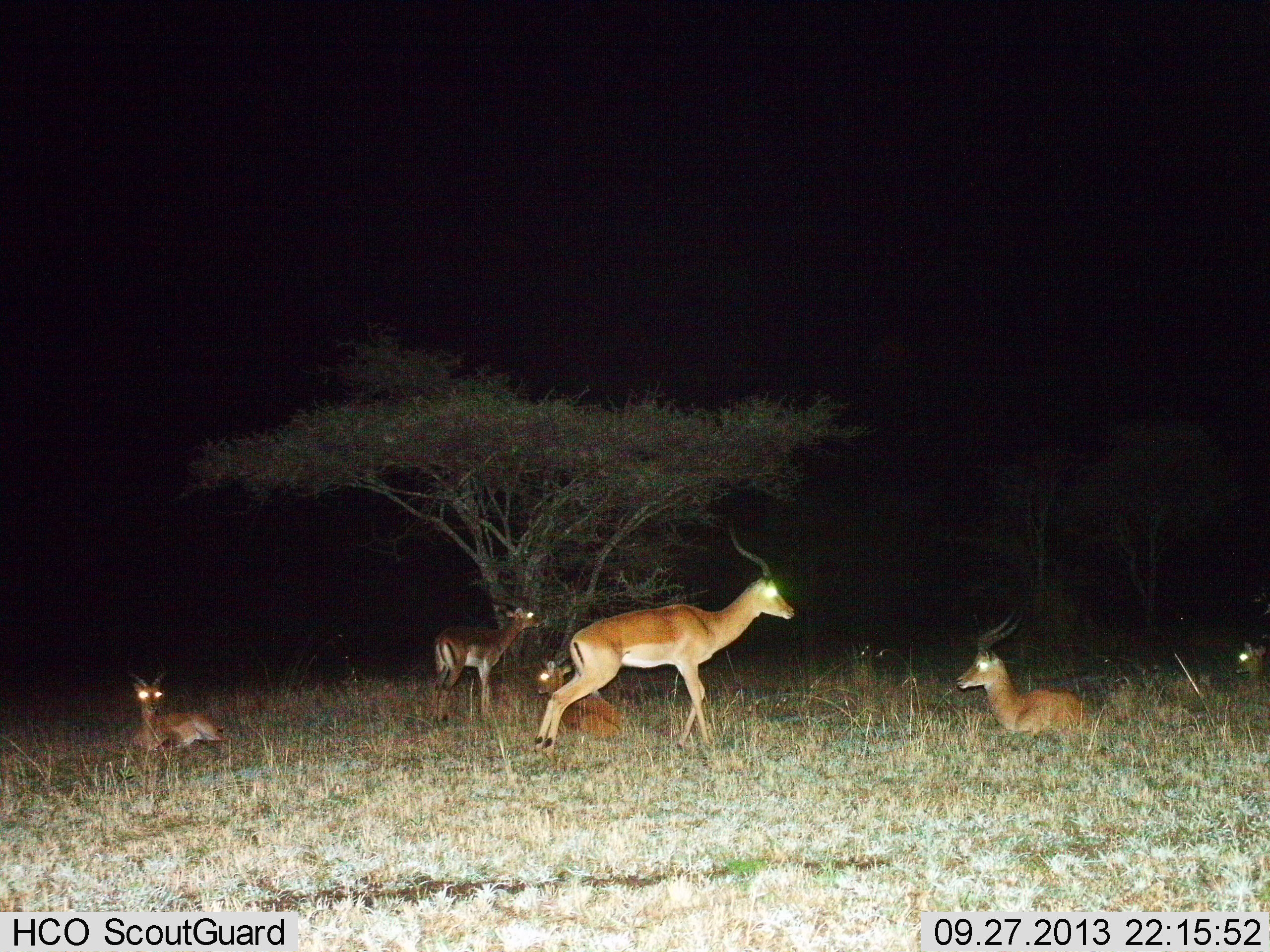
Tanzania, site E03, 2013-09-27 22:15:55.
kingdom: Animalia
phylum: Chordata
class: Mammalia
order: Artiodactyla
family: Bovidae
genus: Aepyceros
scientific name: Aepyceros melampus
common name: impala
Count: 6.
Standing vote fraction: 77%.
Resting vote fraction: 100%.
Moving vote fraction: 23%.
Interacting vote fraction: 0%.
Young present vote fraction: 0%.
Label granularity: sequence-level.